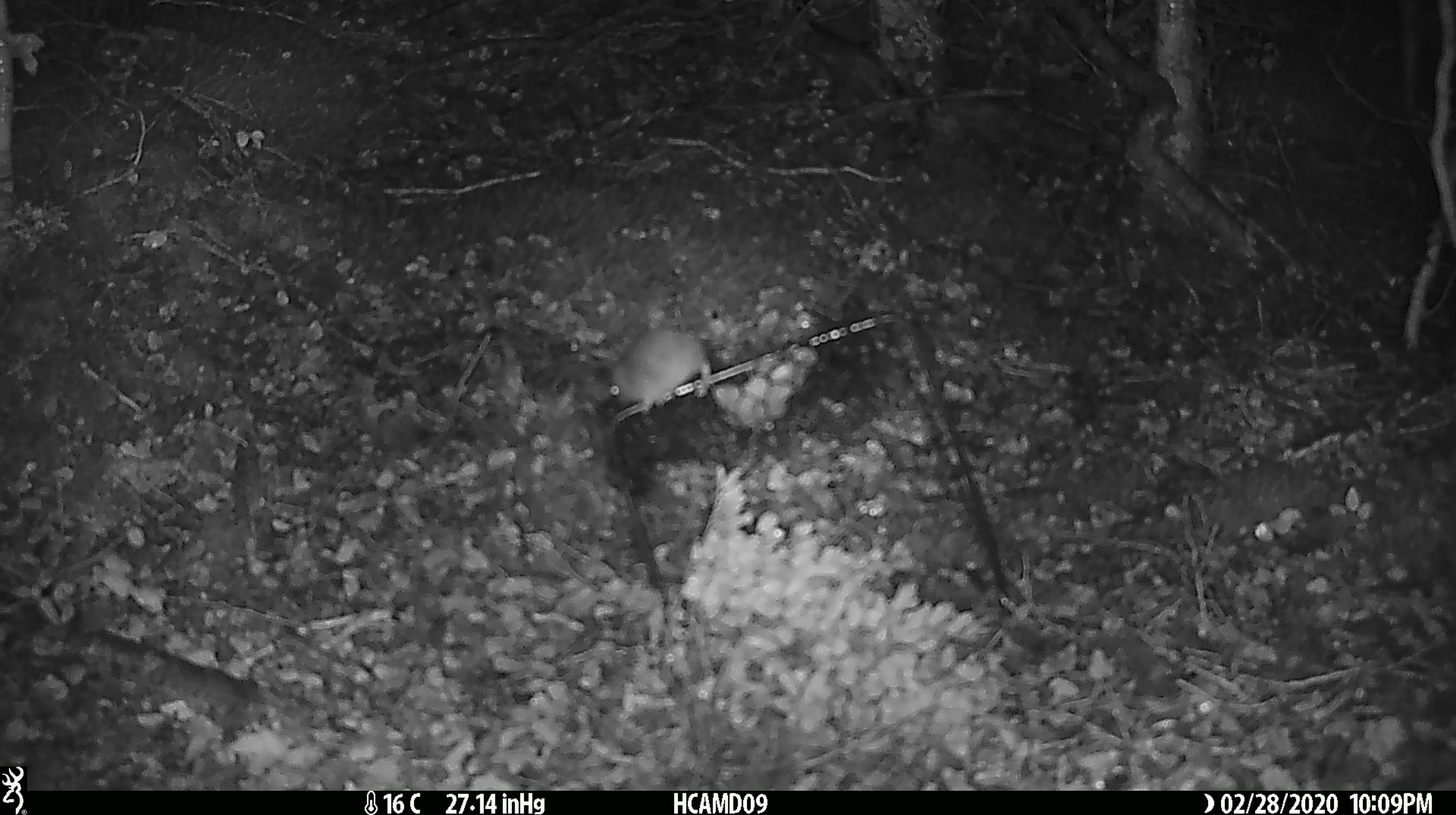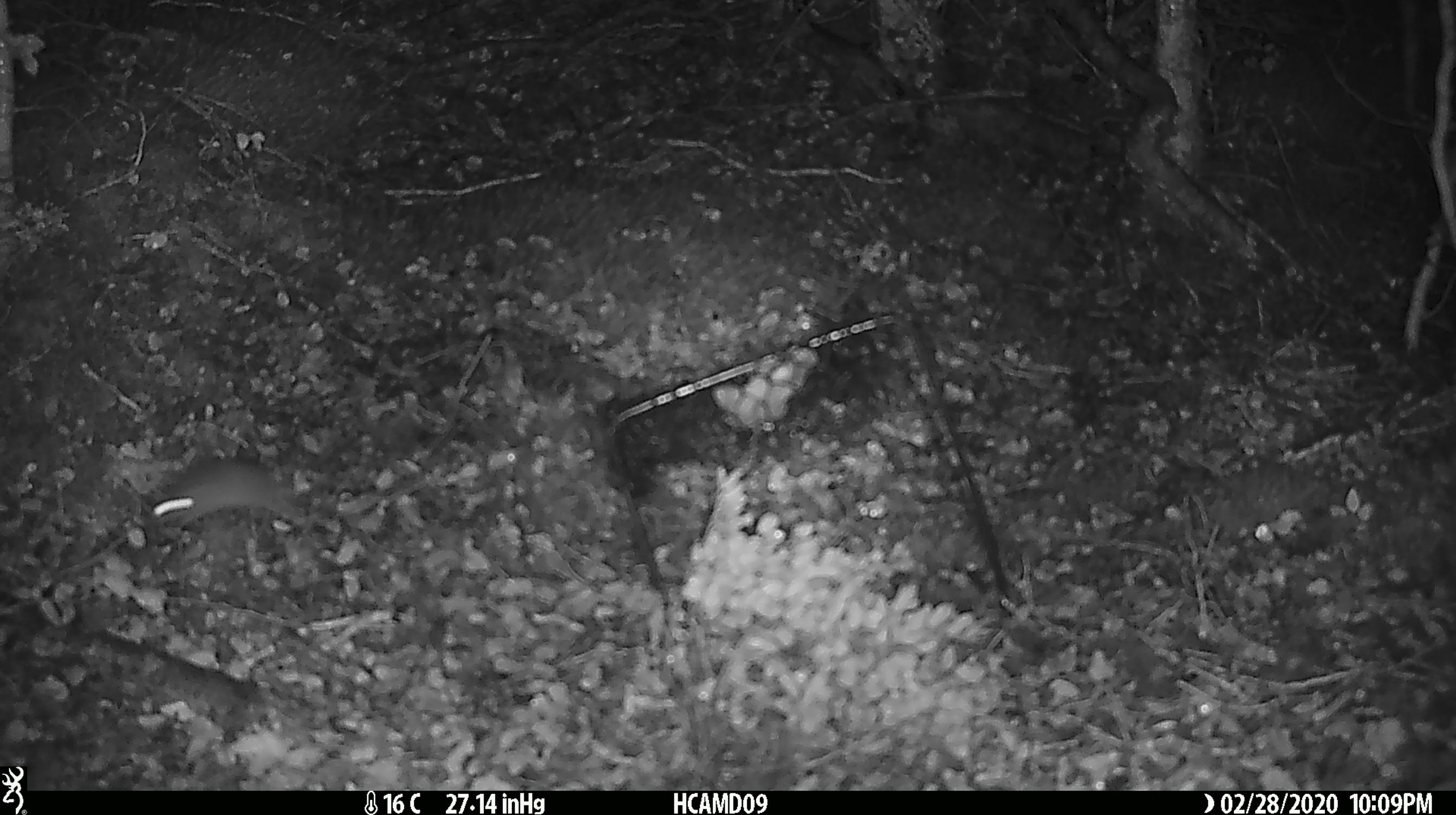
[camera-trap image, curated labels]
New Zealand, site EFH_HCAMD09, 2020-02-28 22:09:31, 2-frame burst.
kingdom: Animalia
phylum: Chordata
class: Mammalia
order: Rodentia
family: Muridae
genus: Mus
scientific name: Mus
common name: mouse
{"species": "mouse (Mus)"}